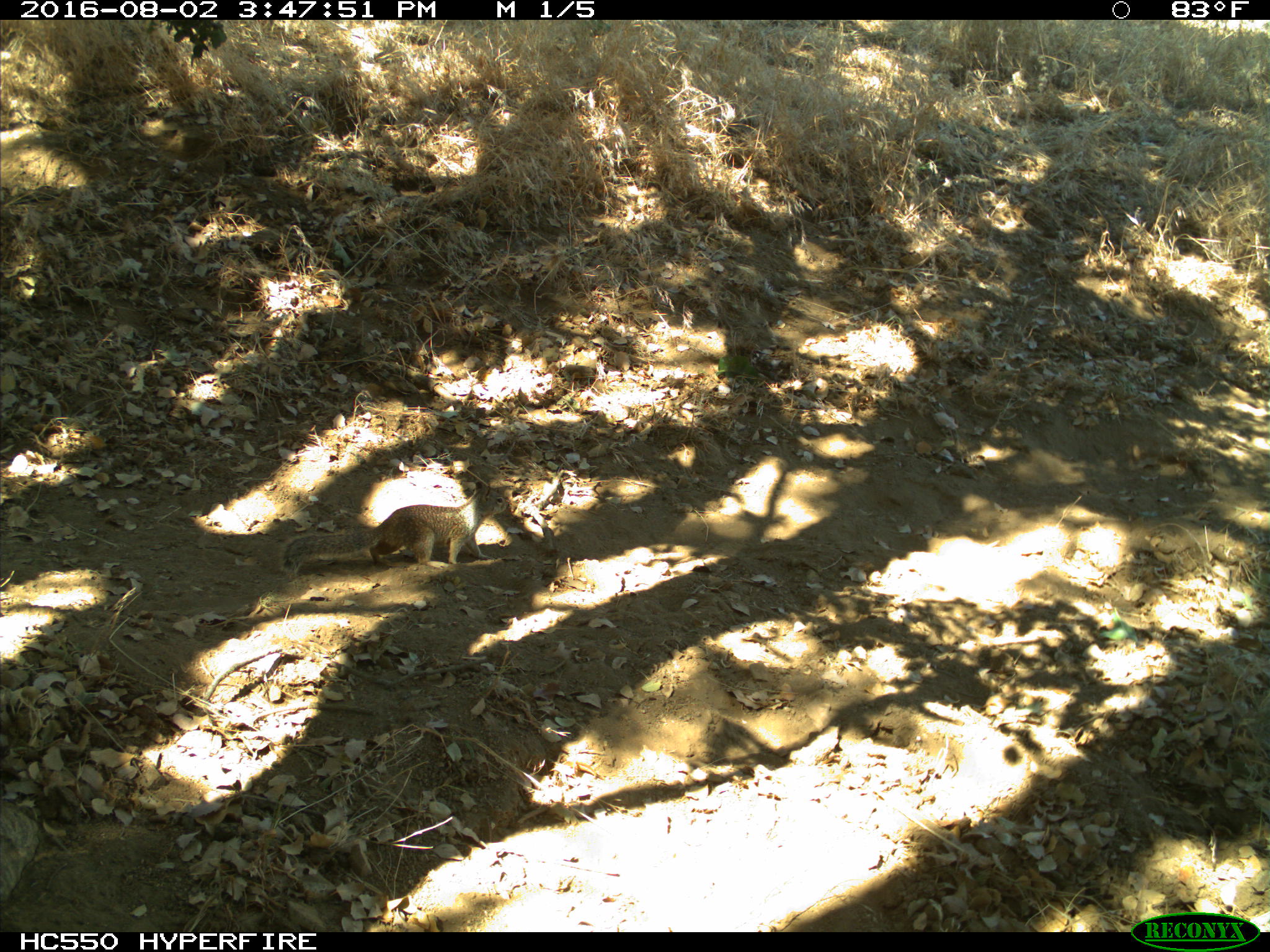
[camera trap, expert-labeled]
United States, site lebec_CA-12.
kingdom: Animalia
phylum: Chordata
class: Mammalia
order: Rodentia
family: Sciuridae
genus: Otospermophilus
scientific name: Otospermophilus beecheyi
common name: california ground squirrel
Otospermophilus beecheyi (california ground squirrel).